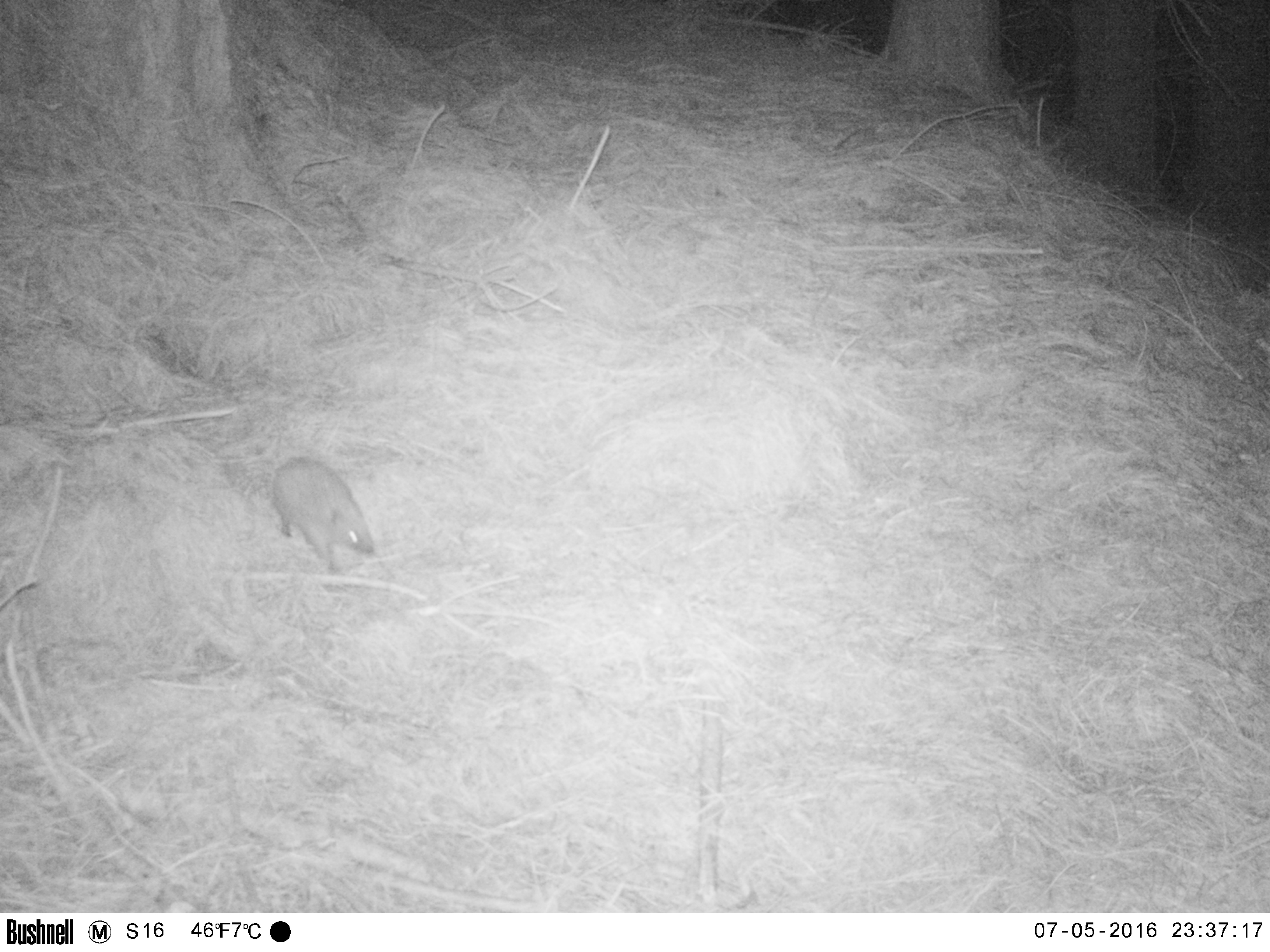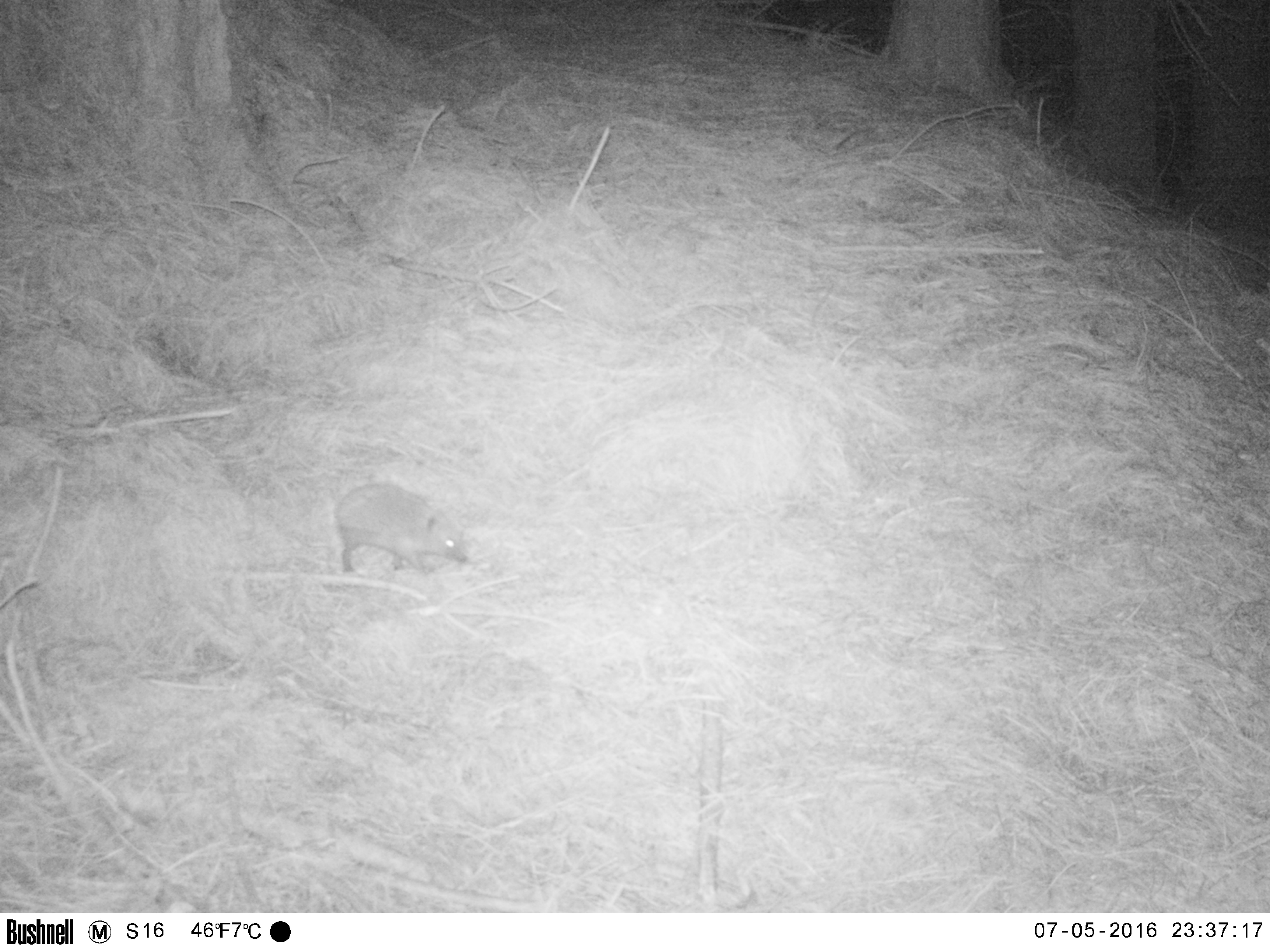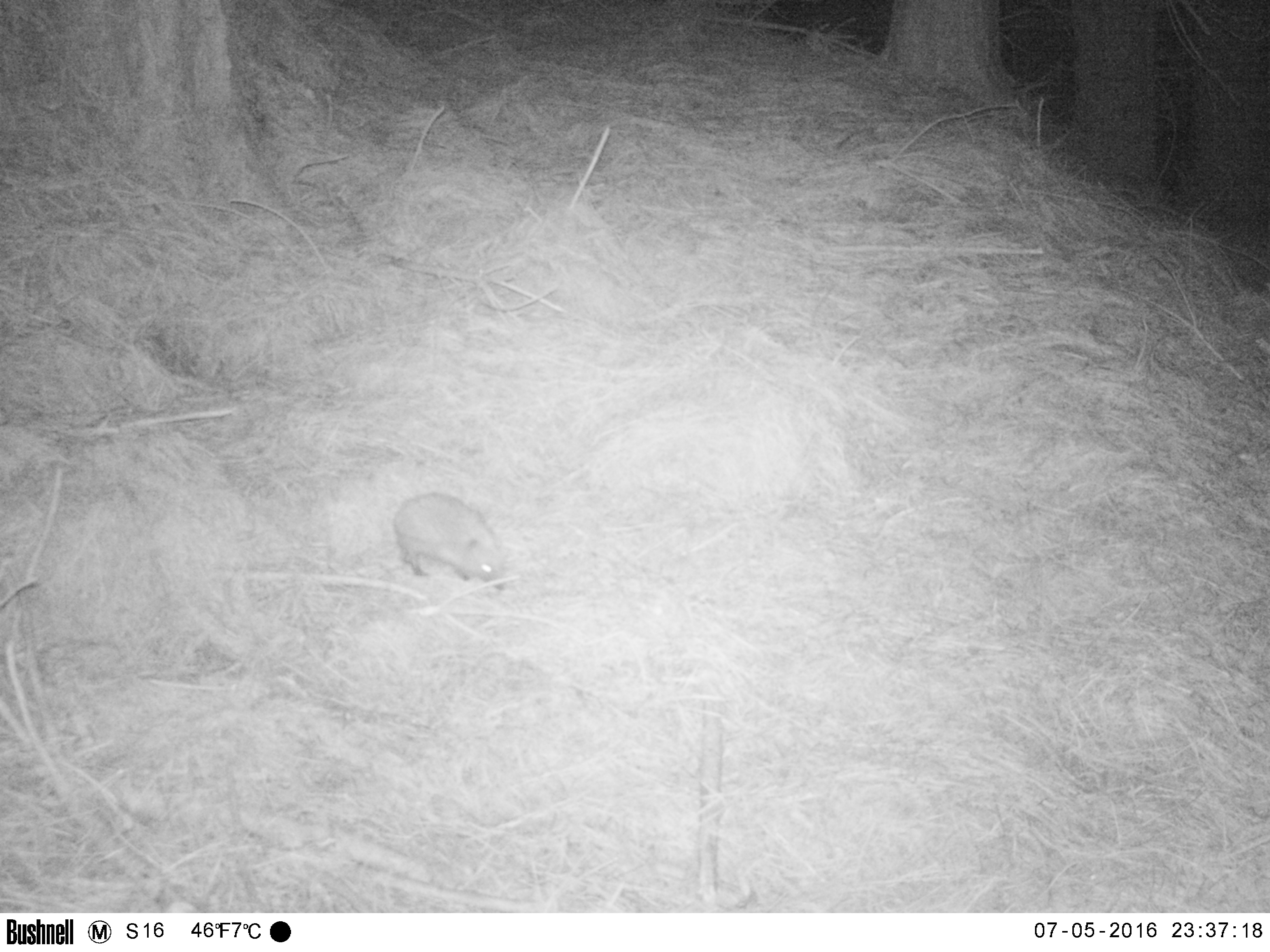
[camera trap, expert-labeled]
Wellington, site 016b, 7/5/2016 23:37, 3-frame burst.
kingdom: Animalia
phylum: Chordata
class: Mammalia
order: Eulipotyphla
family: Erinaceidae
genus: Erinaceus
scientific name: Erinaceus europaeus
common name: hedgehog